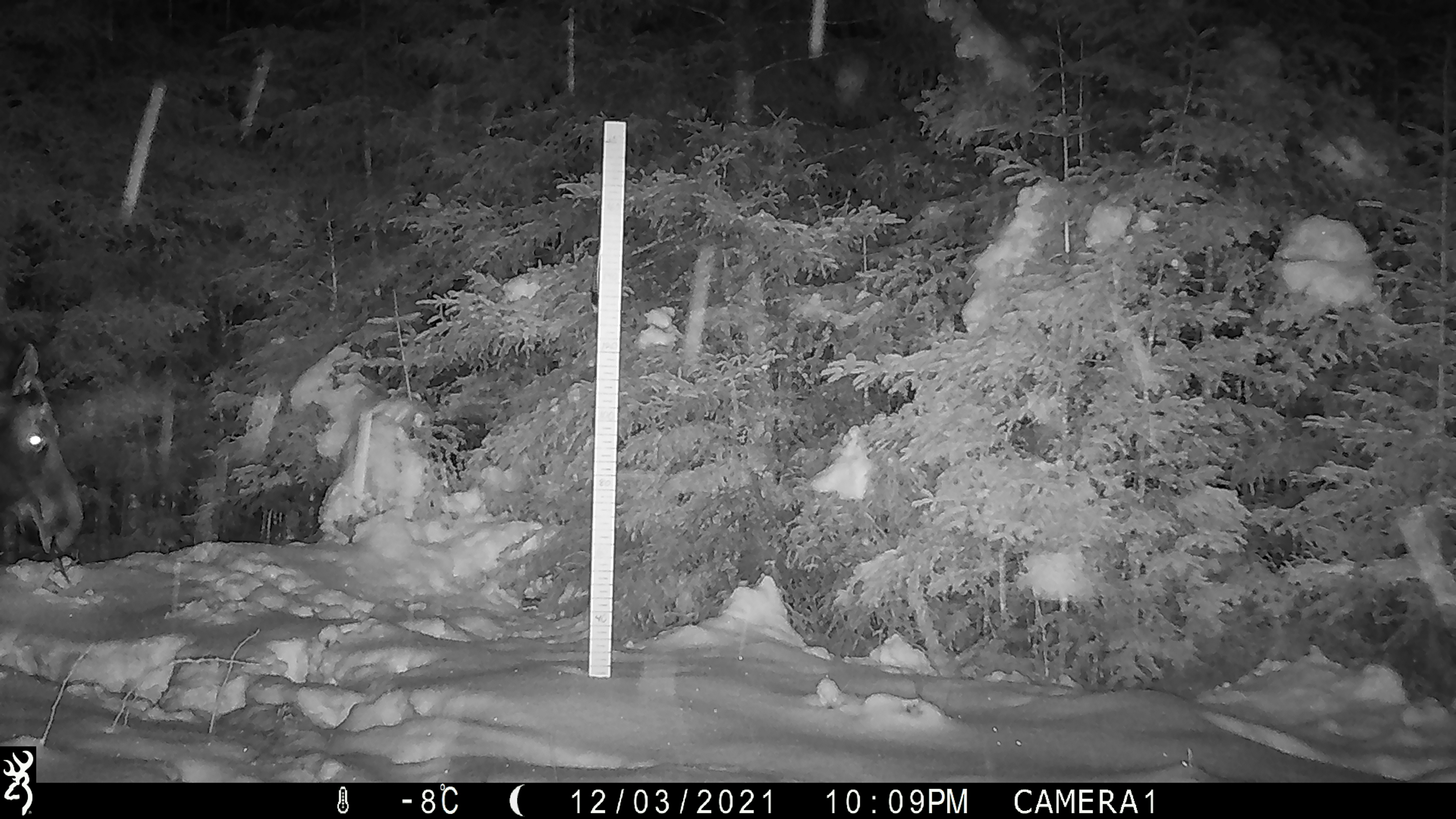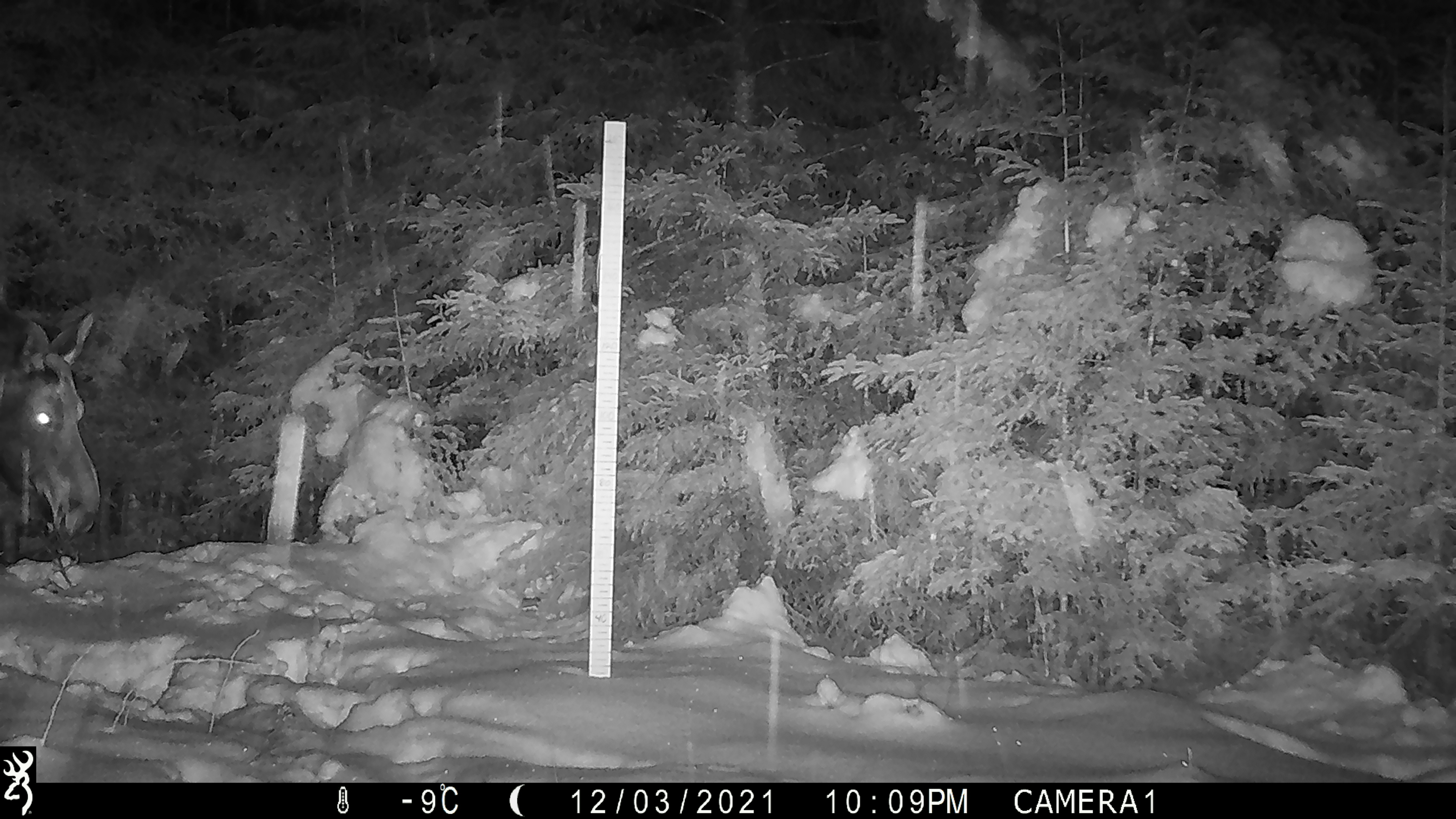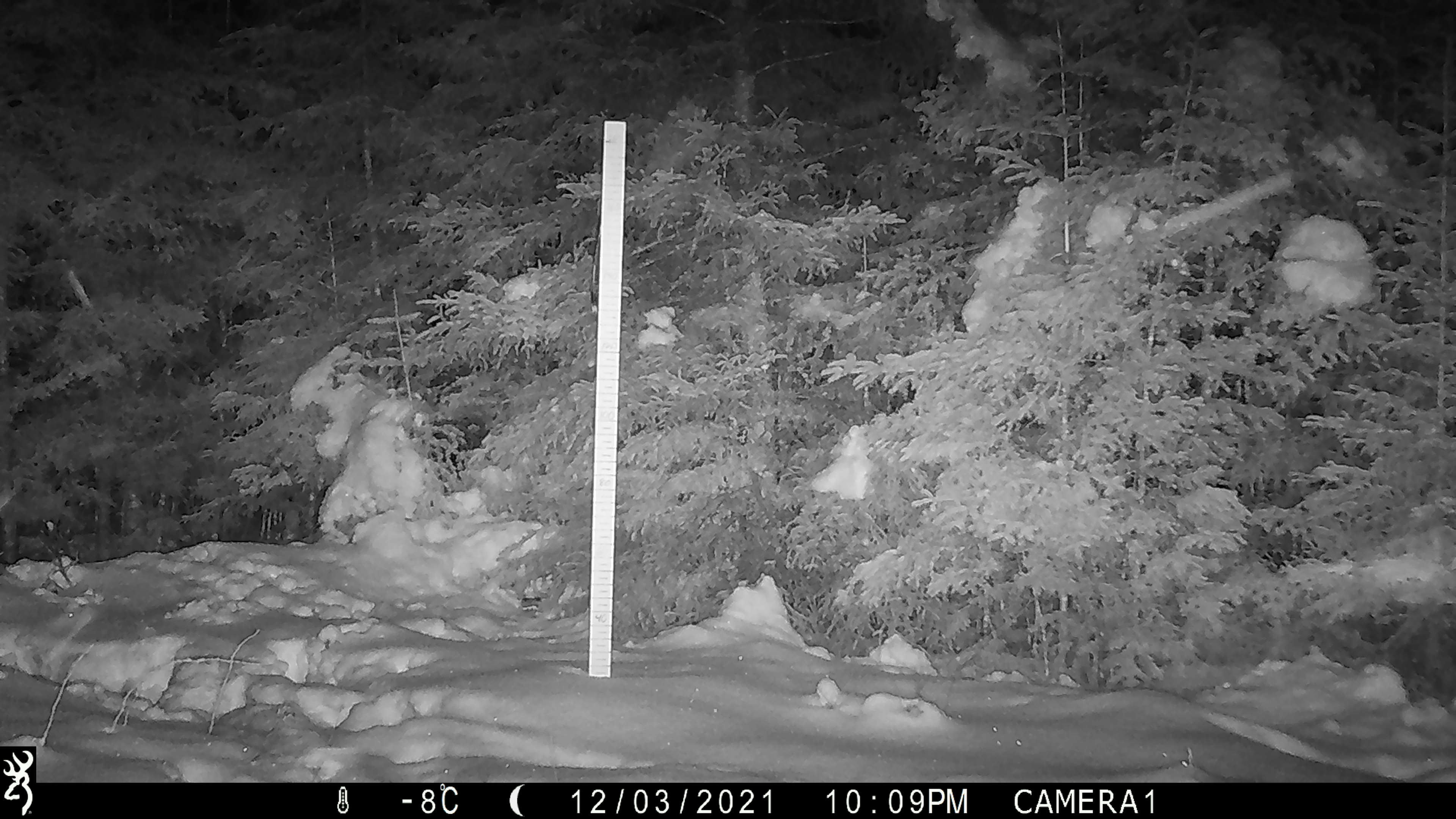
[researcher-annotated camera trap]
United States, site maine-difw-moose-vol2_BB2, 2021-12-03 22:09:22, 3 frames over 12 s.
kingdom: Animalia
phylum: Chordata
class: Mammalia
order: Artiodactyla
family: Cervidae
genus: Alces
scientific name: Alces alces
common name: moose